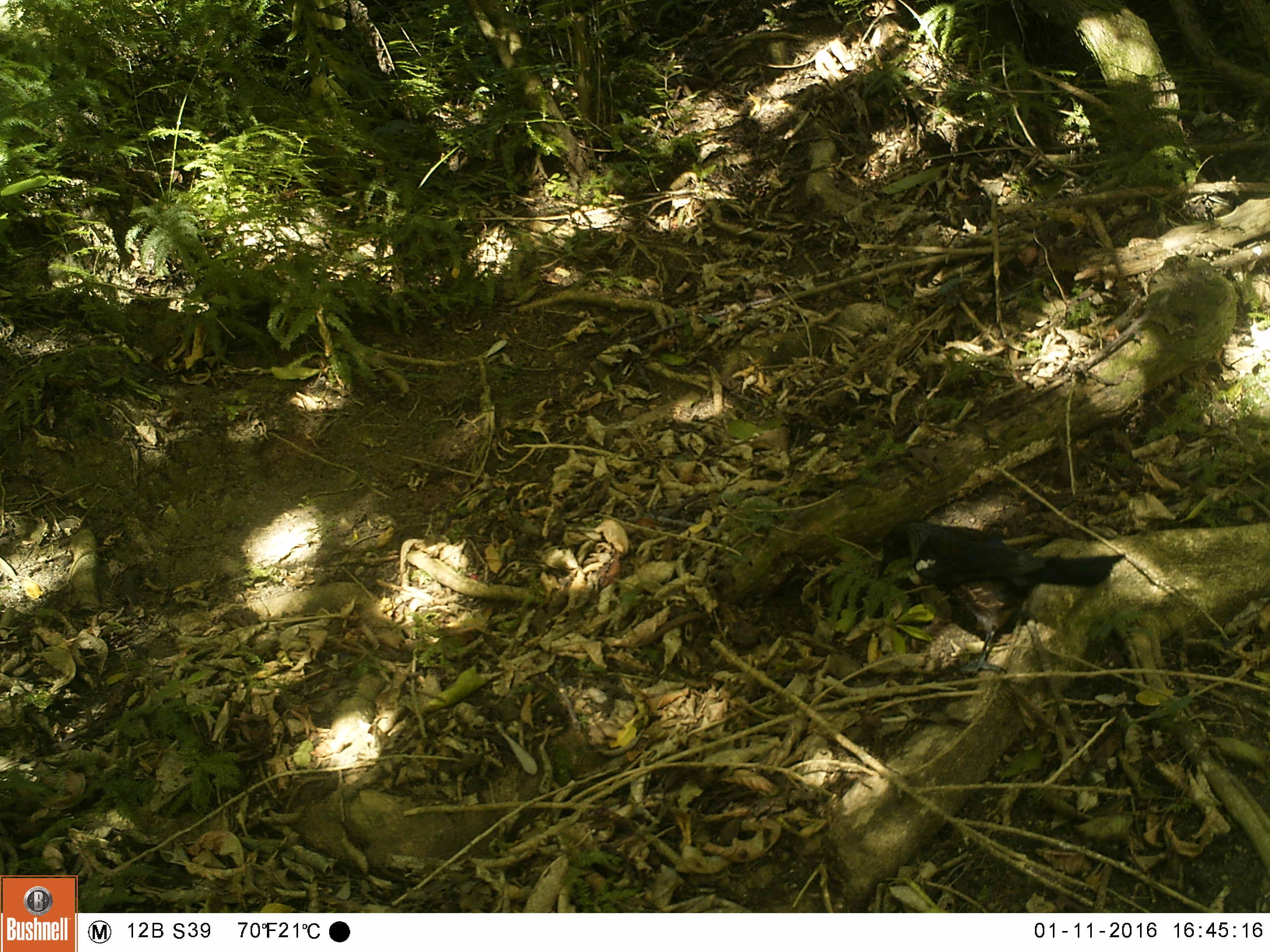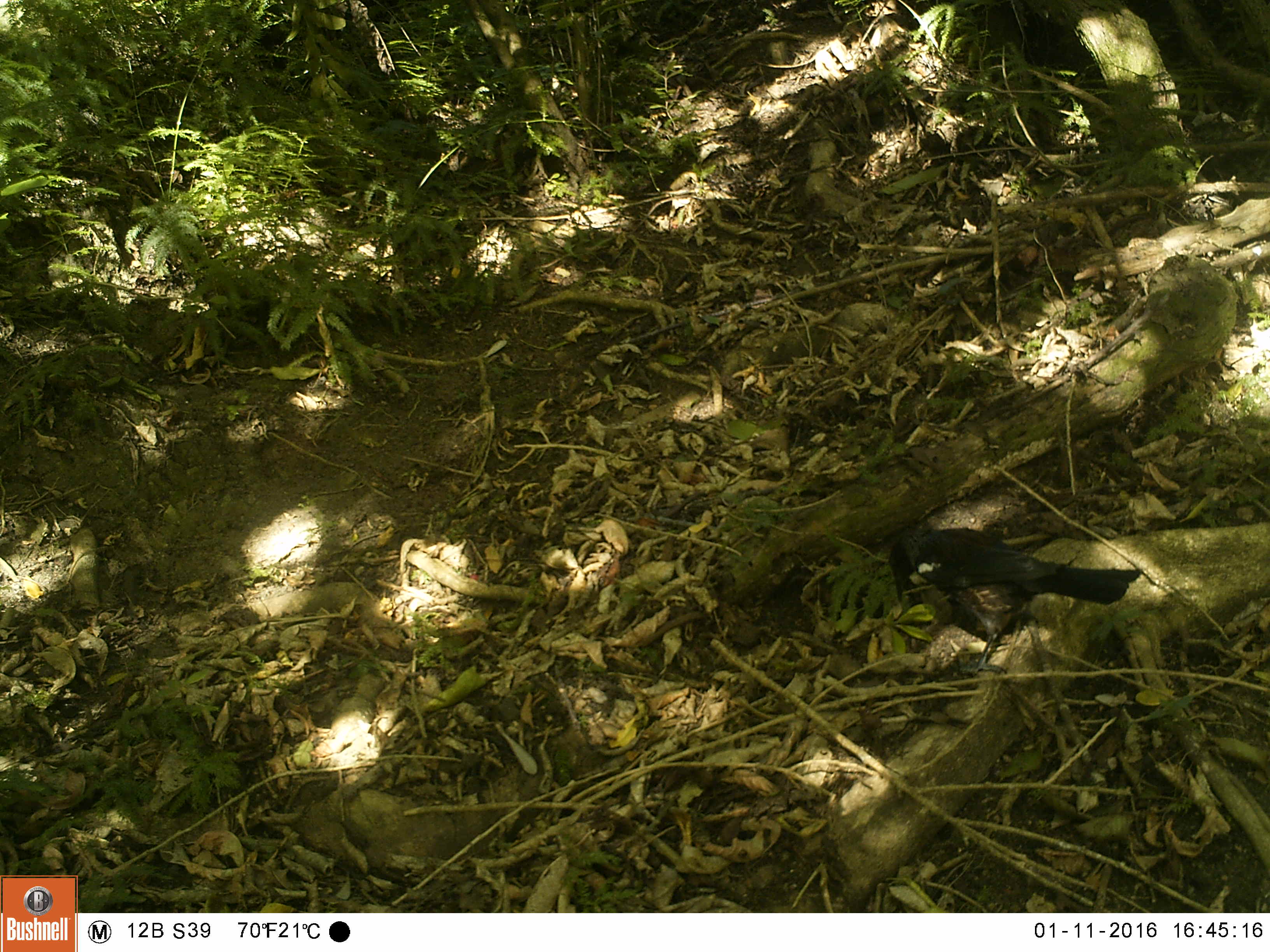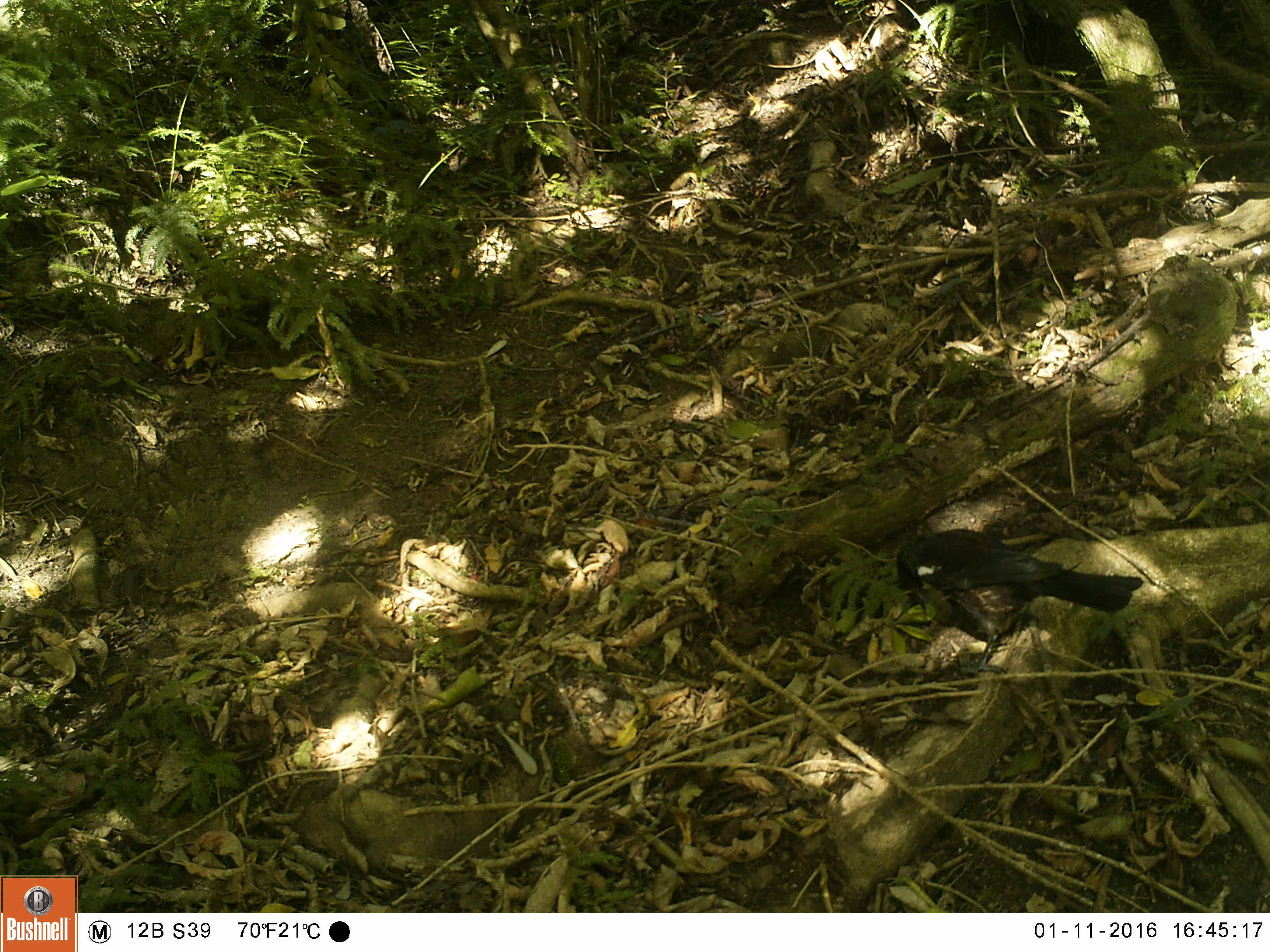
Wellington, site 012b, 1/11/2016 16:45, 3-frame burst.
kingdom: Animalia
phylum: Chordata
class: Aves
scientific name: Aves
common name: bird